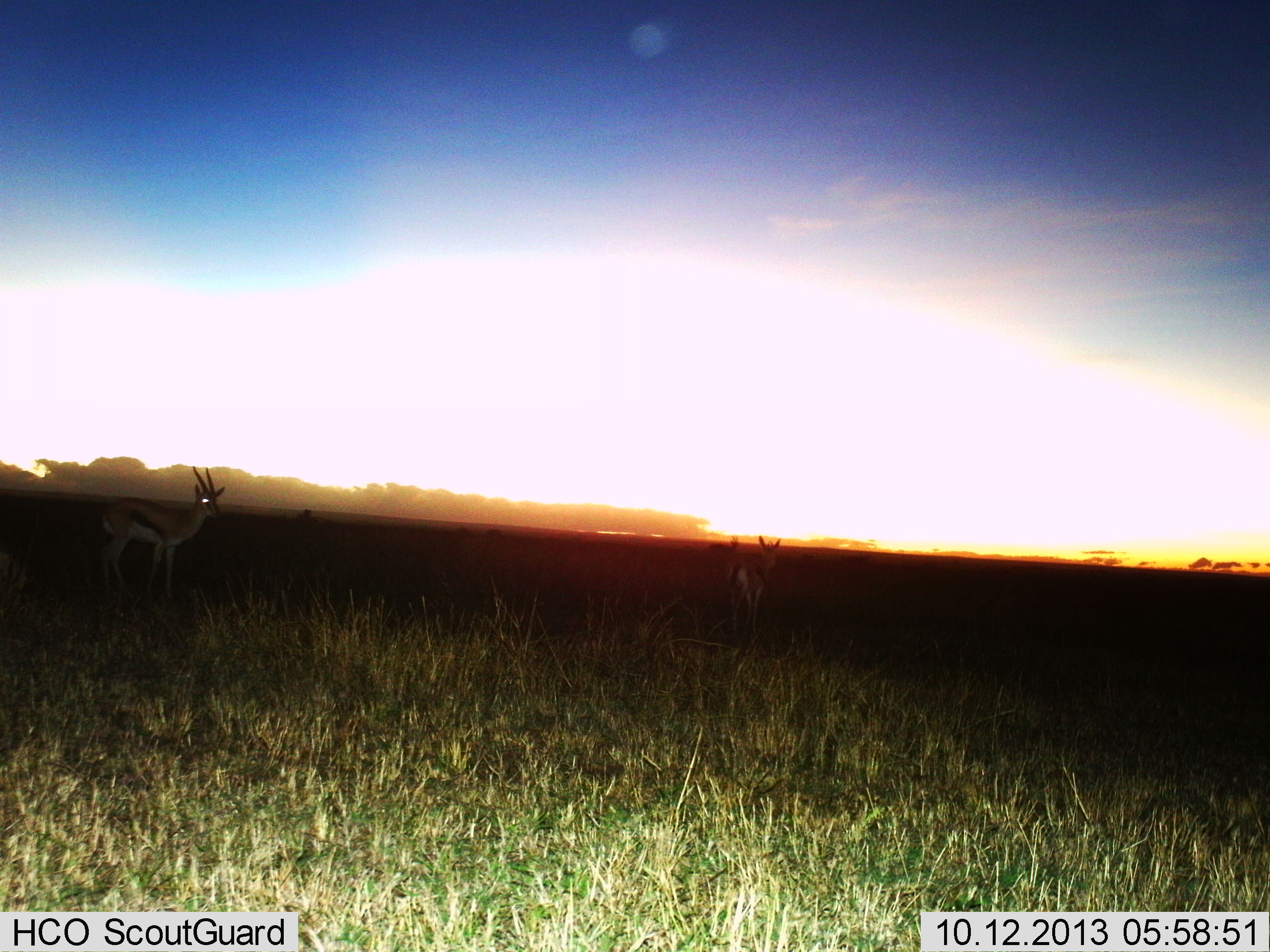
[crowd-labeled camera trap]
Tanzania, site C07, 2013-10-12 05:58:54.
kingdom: Animalia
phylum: Chordata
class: Mammalia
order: Artiodactyla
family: Bovidae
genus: Eudorcas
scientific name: Eudorcas thomsonii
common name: thomson's gazelle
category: gazellethomsons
Gazellethomsons (thomson's gazelle) (Eudorcas thomsonii), count 2. Behavior (volunteer vote fractions): standing 93%, resting 0%, moving 7%, interacting 0%. Young present (vote fraction): 0%. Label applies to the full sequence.